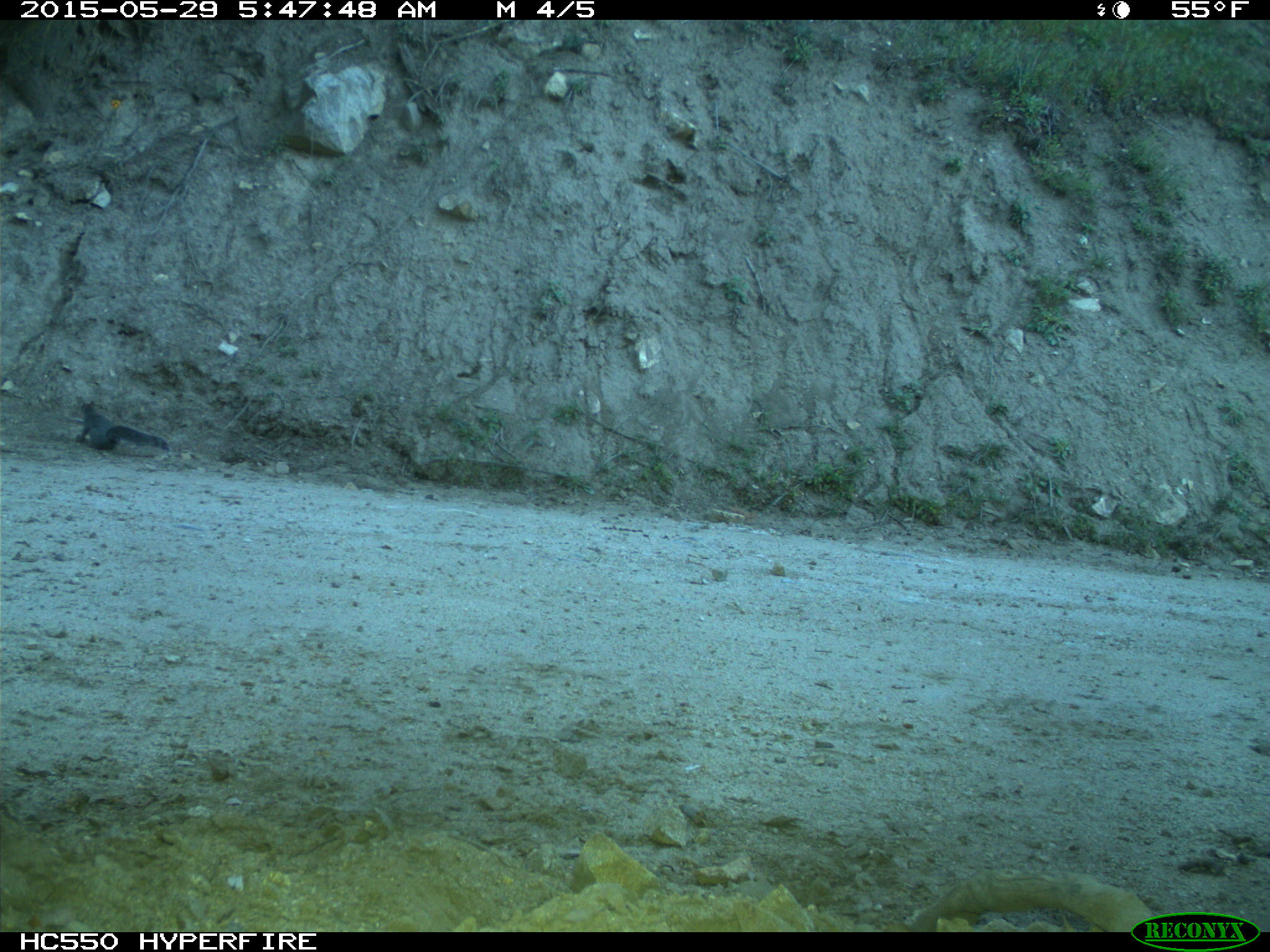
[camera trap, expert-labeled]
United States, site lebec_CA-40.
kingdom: Animalia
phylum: Chordata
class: Mammalia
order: Rodentia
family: Sciuridae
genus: Sciurus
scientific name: Sciurus carolinensis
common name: eastern gray squirrel